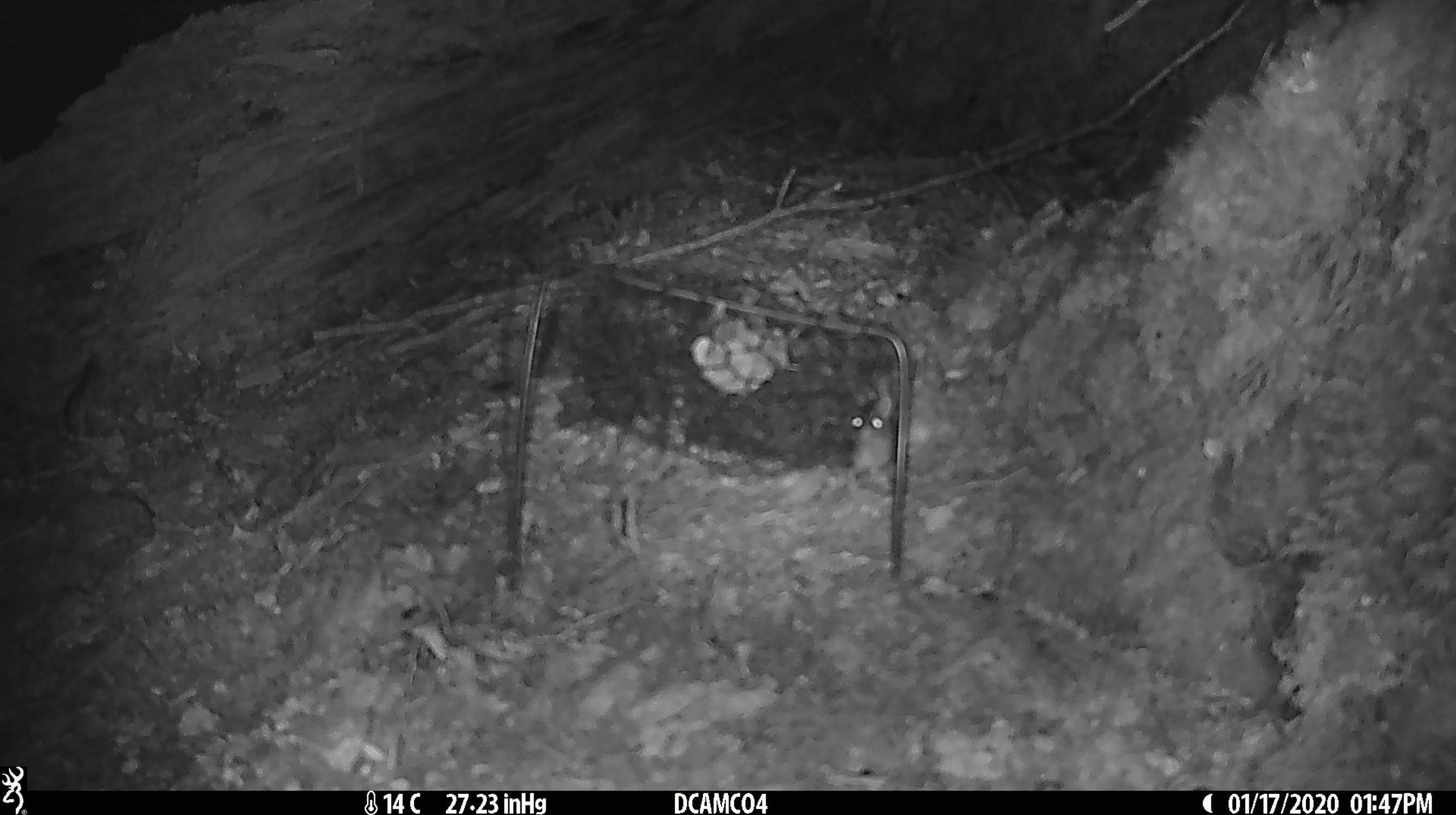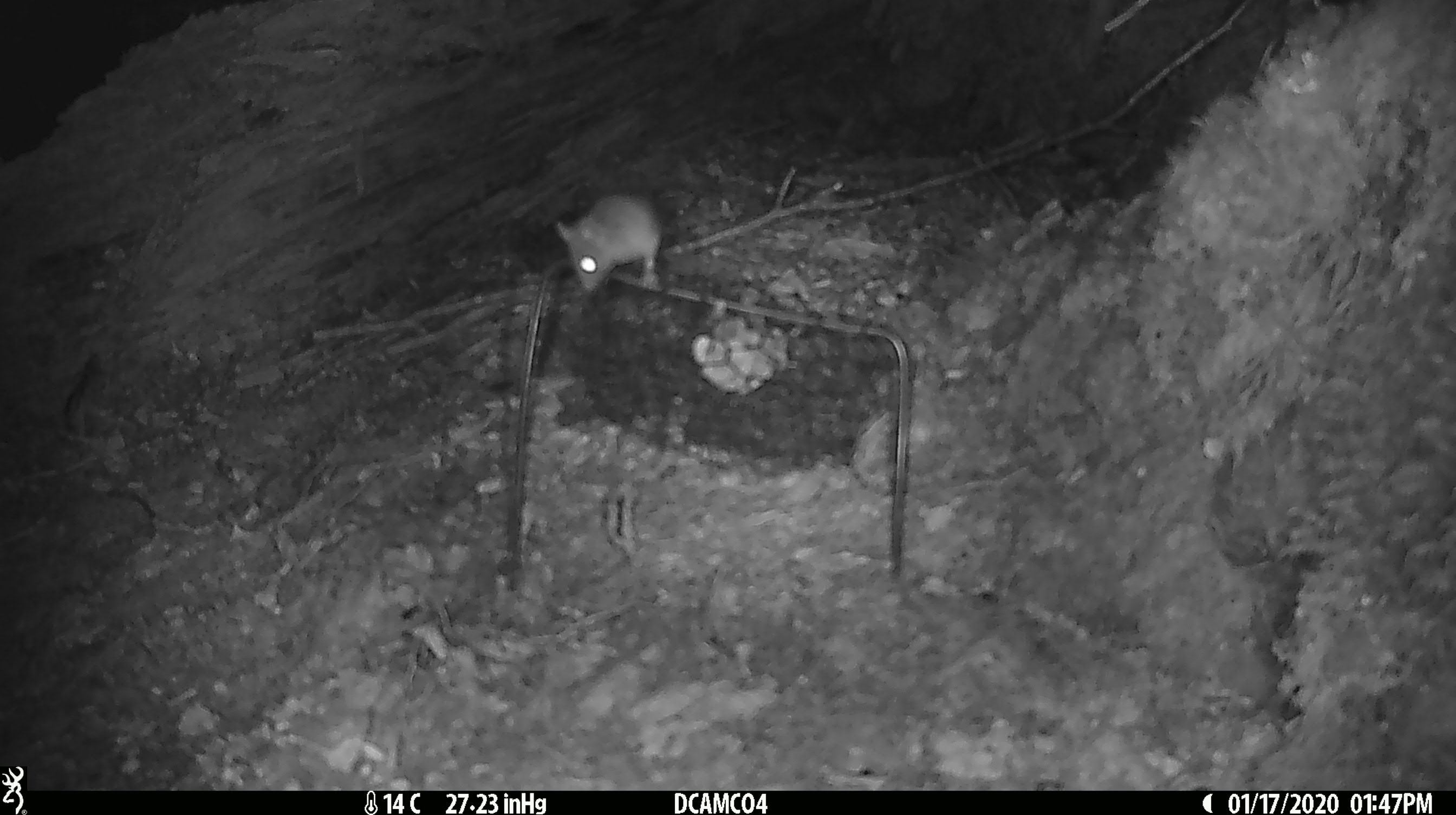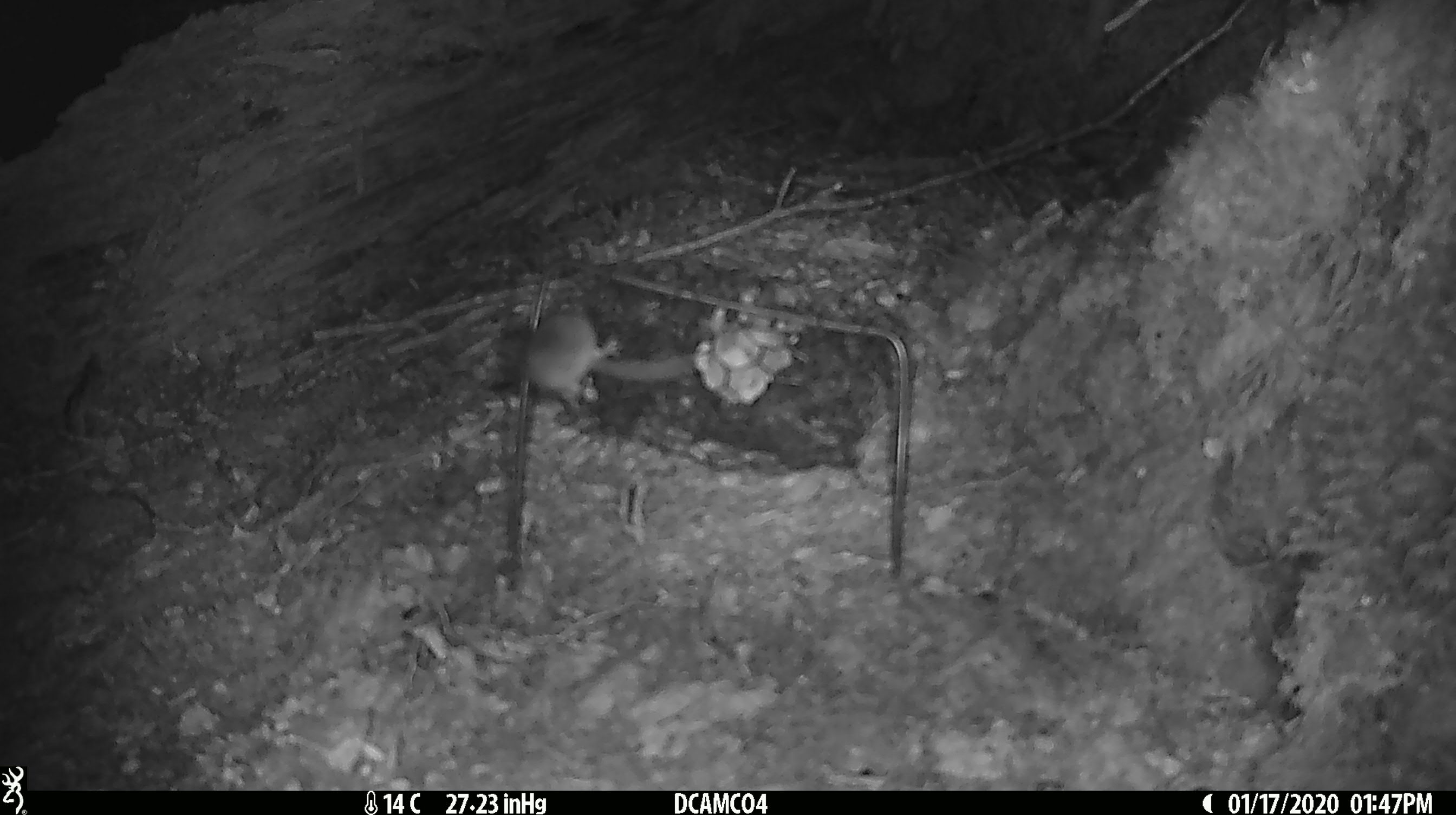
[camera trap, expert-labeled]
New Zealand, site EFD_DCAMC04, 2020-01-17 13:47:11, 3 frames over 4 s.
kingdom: Animalia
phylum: Chordata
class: Mammalia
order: Rodentia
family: Muridae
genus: Mus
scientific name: Mus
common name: mouse